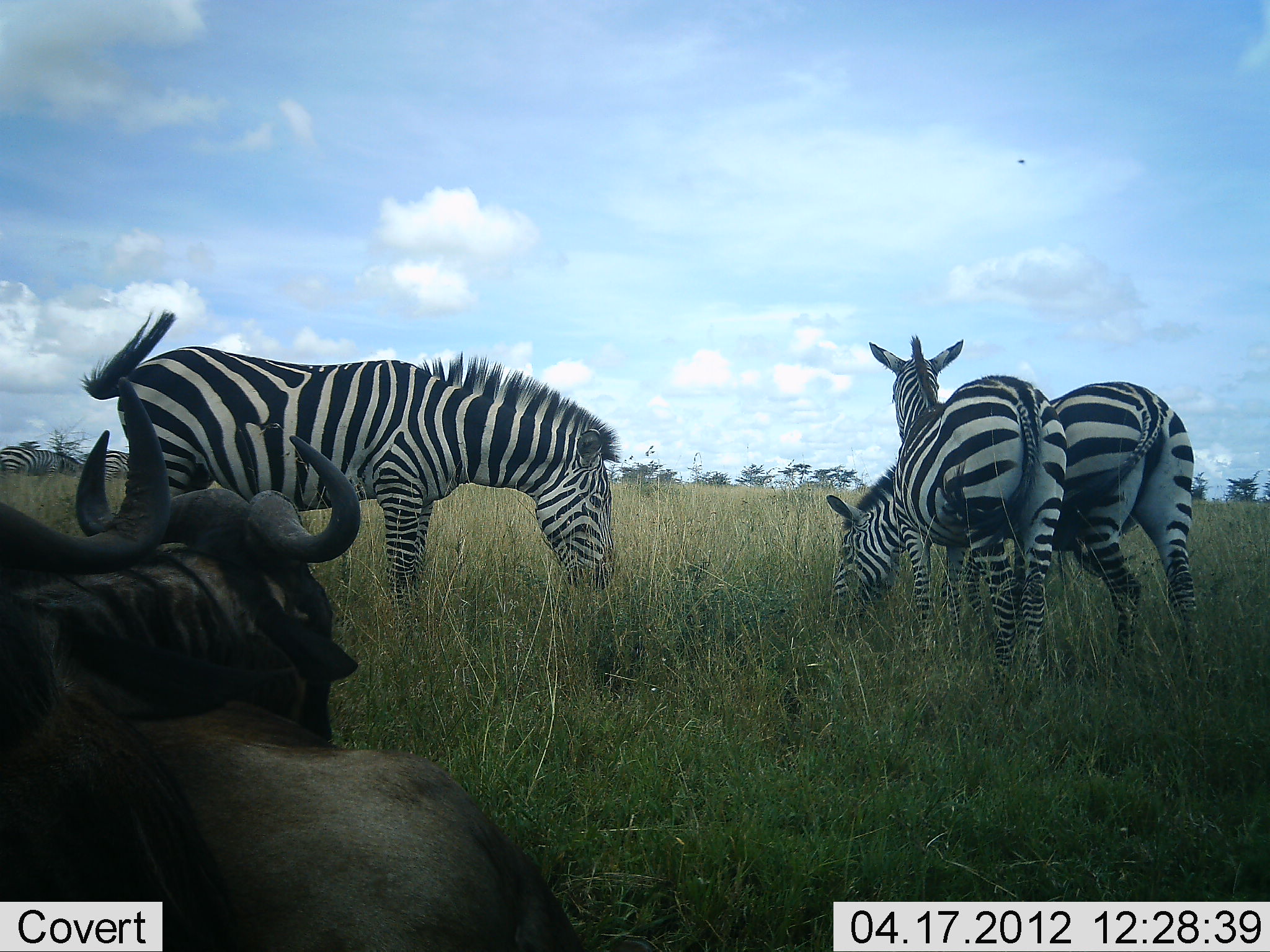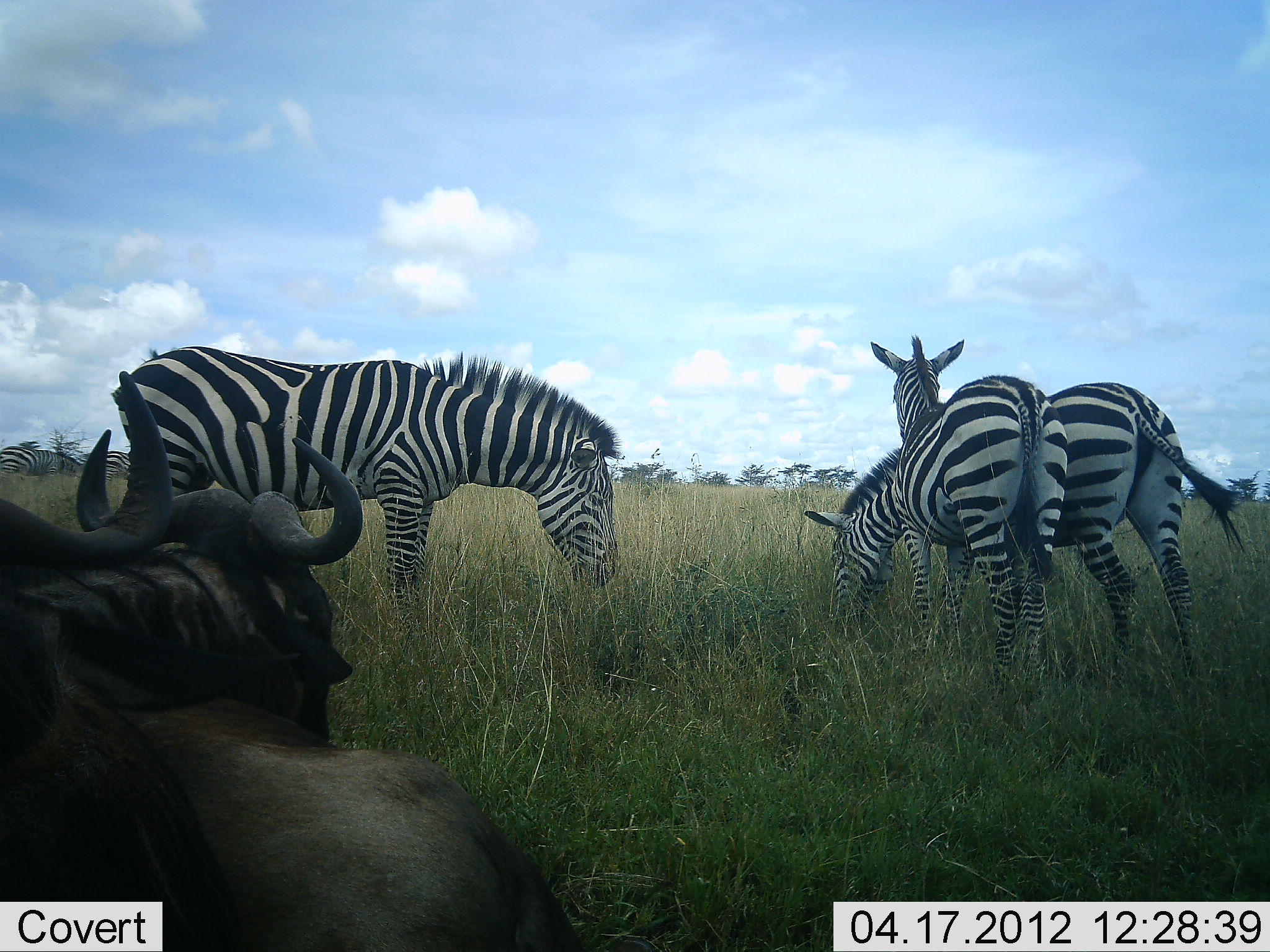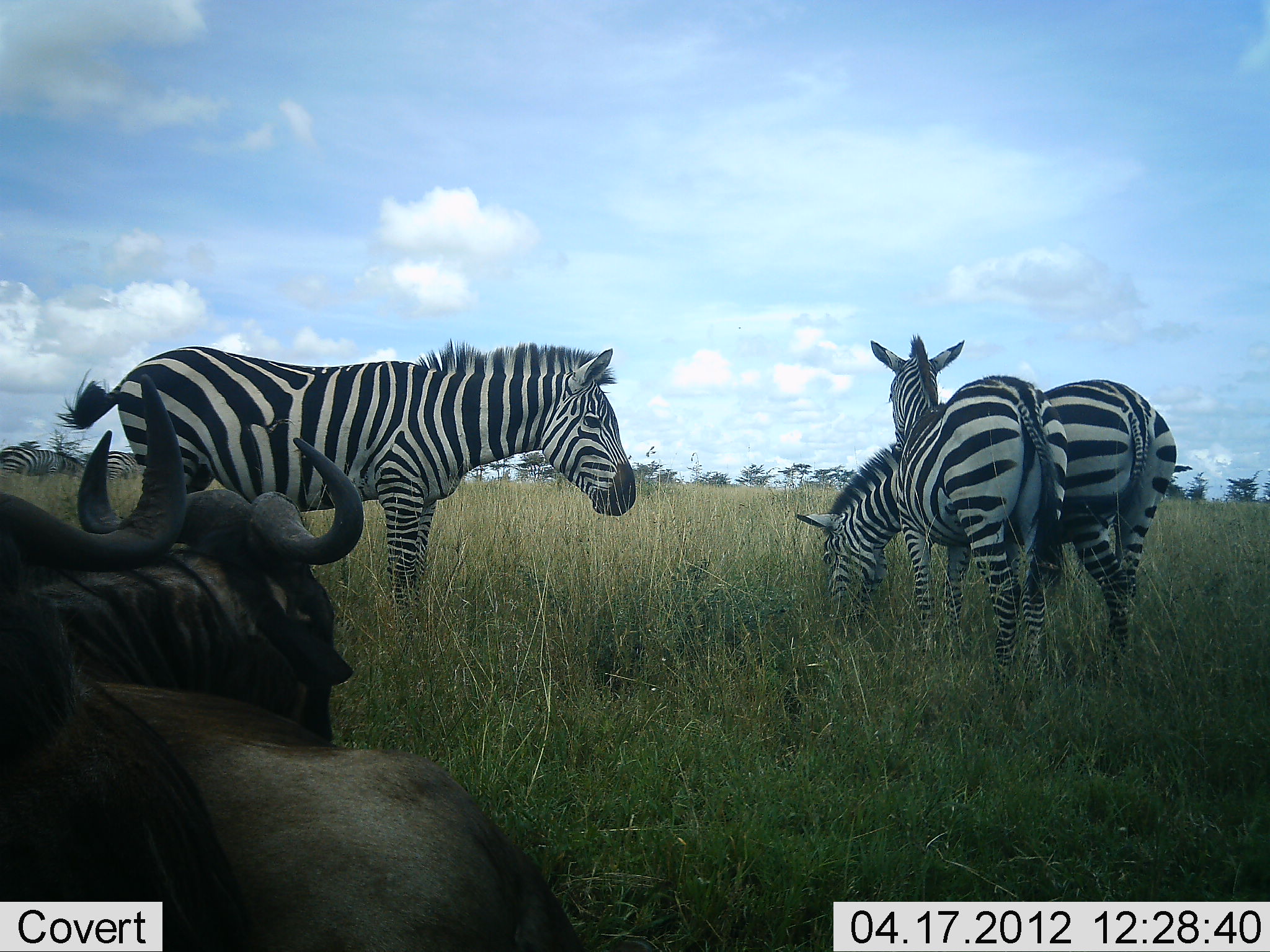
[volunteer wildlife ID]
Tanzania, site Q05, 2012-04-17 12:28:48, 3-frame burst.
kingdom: Animalia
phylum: Chordata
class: Mammalia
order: Artiodactyla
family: Bovidae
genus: Connochaetes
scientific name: Connochaetes taurinus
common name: blue wildebeest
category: wildebeest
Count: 2.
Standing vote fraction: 7%.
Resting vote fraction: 93%.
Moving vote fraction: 0%.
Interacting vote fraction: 0%.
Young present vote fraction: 0%.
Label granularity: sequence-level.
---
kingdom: Animalia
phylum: Chordata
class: Mammalia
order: Perissodactyla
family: Equidae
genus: Equus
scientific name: Equus quagga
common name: plains zebra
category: zebra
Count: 3.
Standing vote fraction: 78%.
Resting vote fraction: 0%.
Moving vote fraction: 0%.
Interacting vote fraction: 11%.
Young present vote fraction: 0%.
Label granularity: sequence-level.